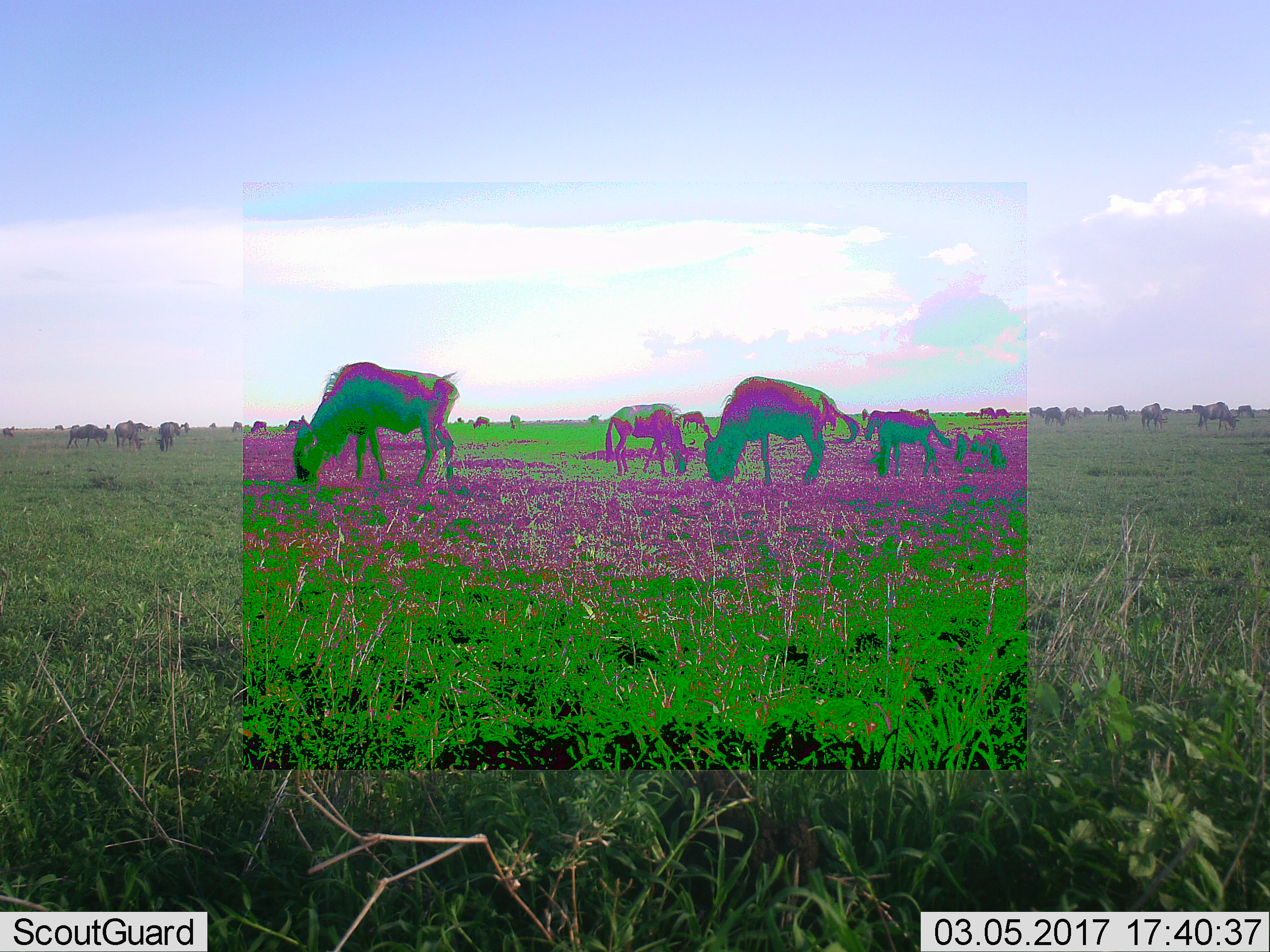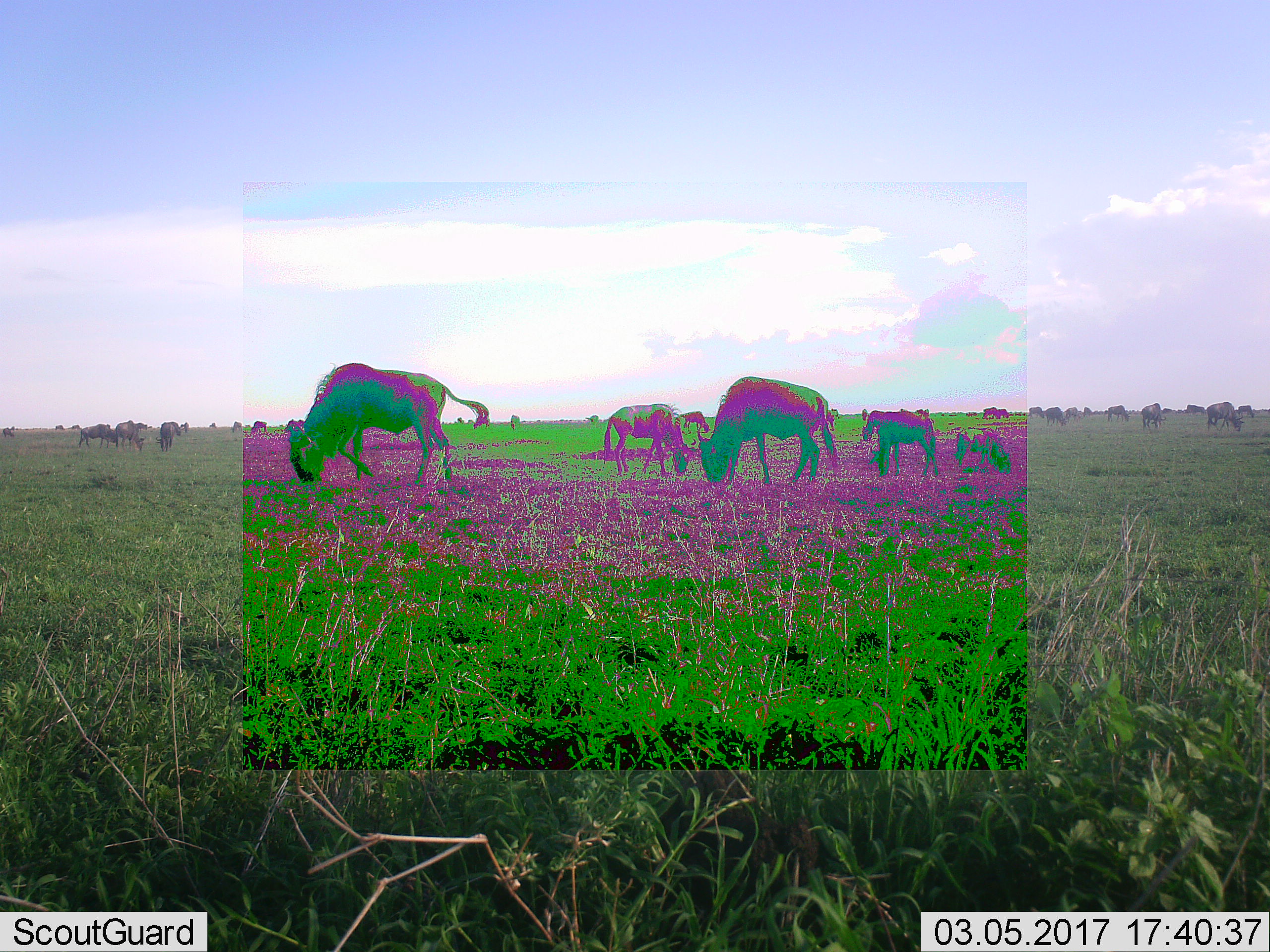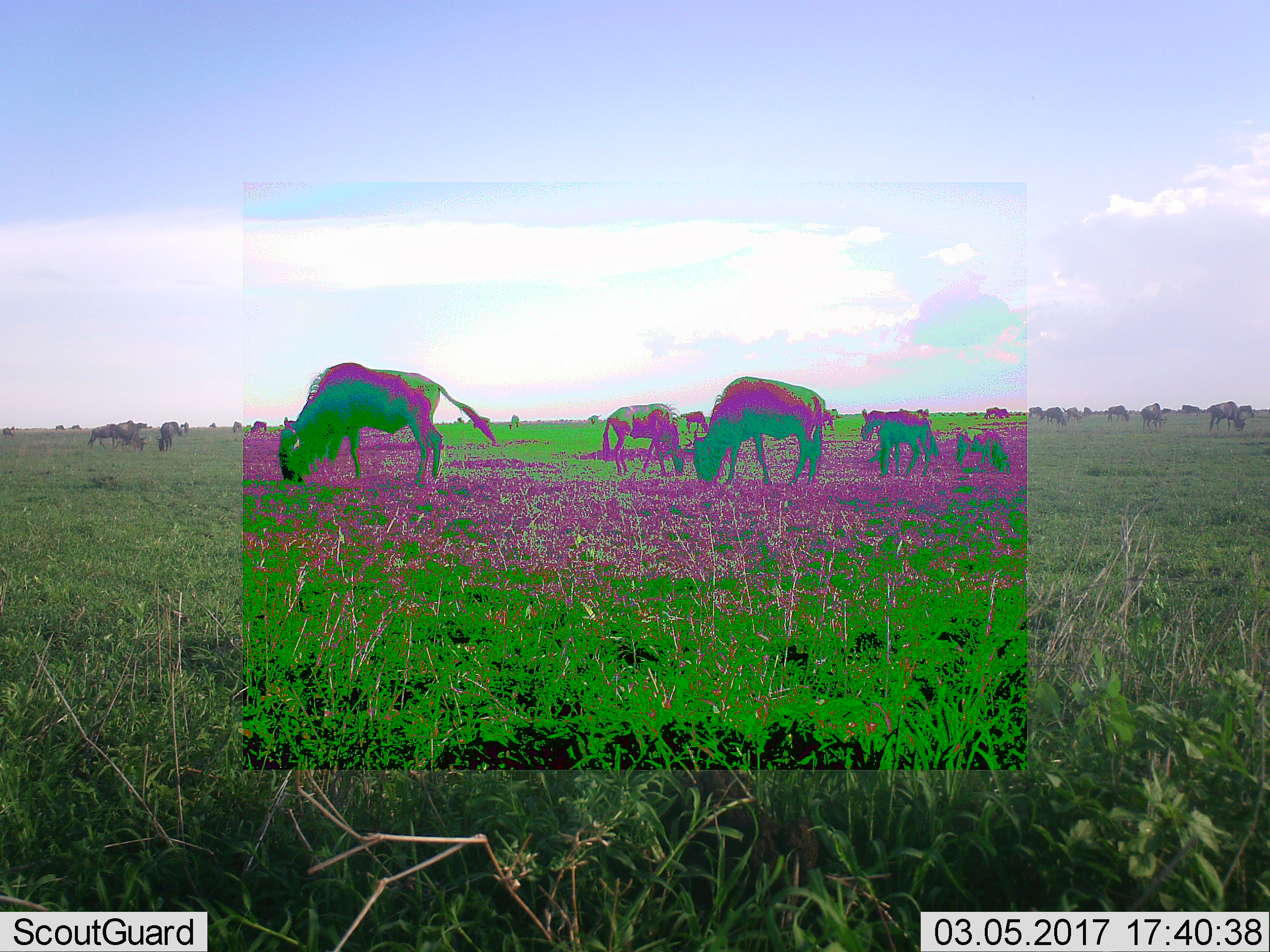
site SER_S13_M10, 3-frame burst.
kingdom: Animalia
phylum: Chordata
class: Mammalia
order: Artiodactyla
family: Bovidae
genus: Connochaetes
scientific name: Connochaetes taurinus taurinus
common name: blue wildebeest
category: wildebeestblue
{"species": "wildebeestblue (blue wildebeest) (Connochaetes taurinus taurinus)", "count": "11-50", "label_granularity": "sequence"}